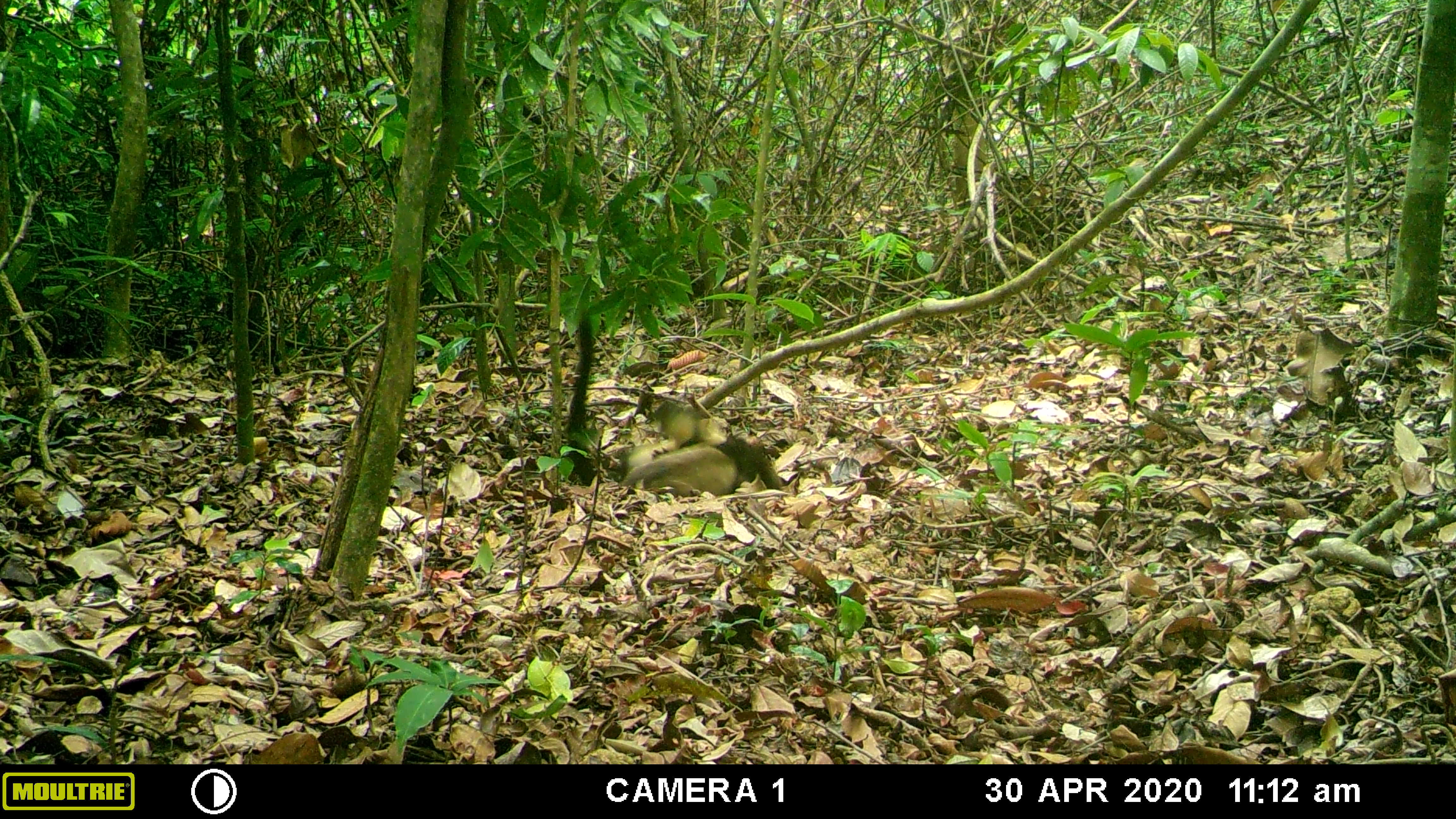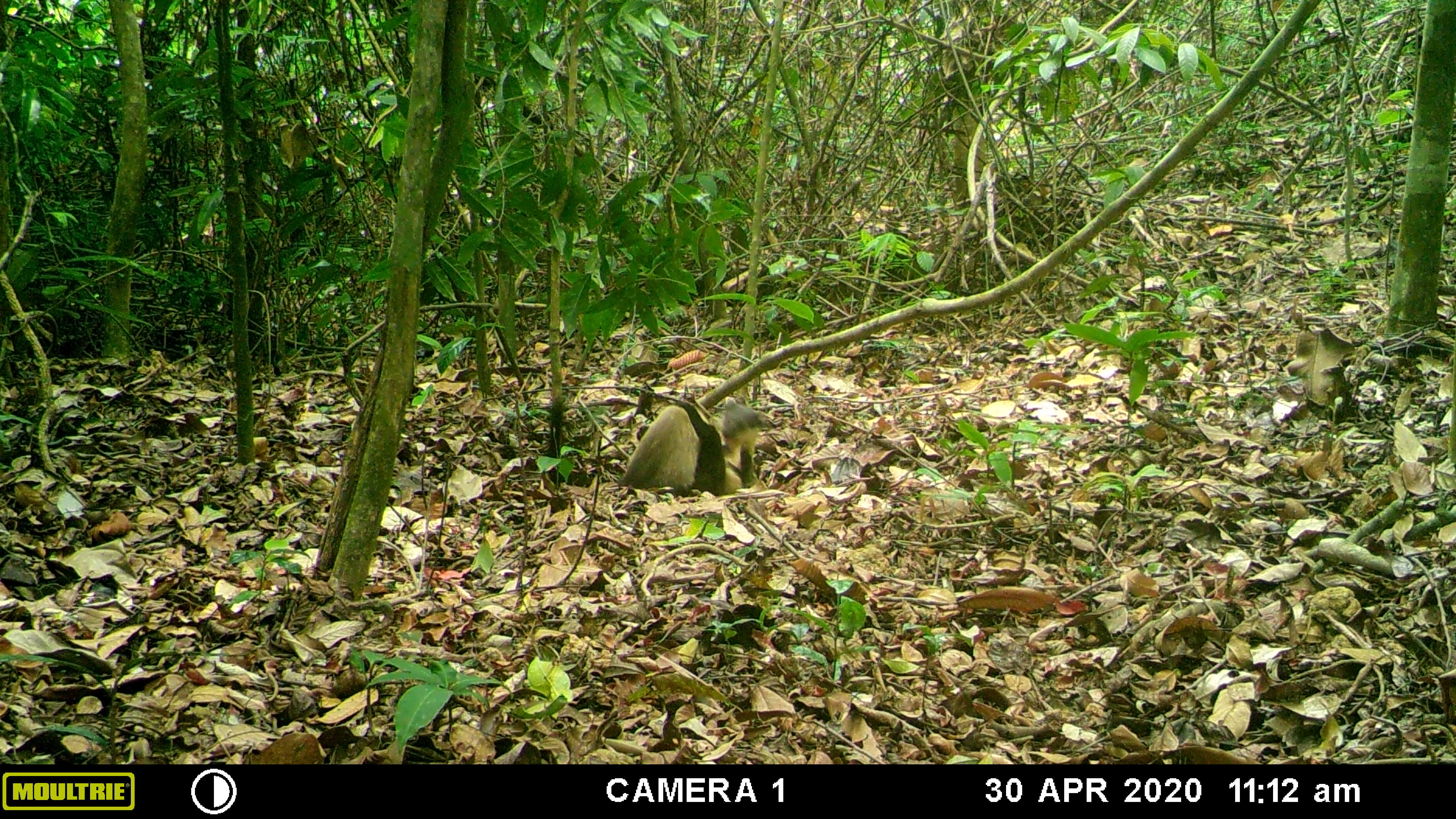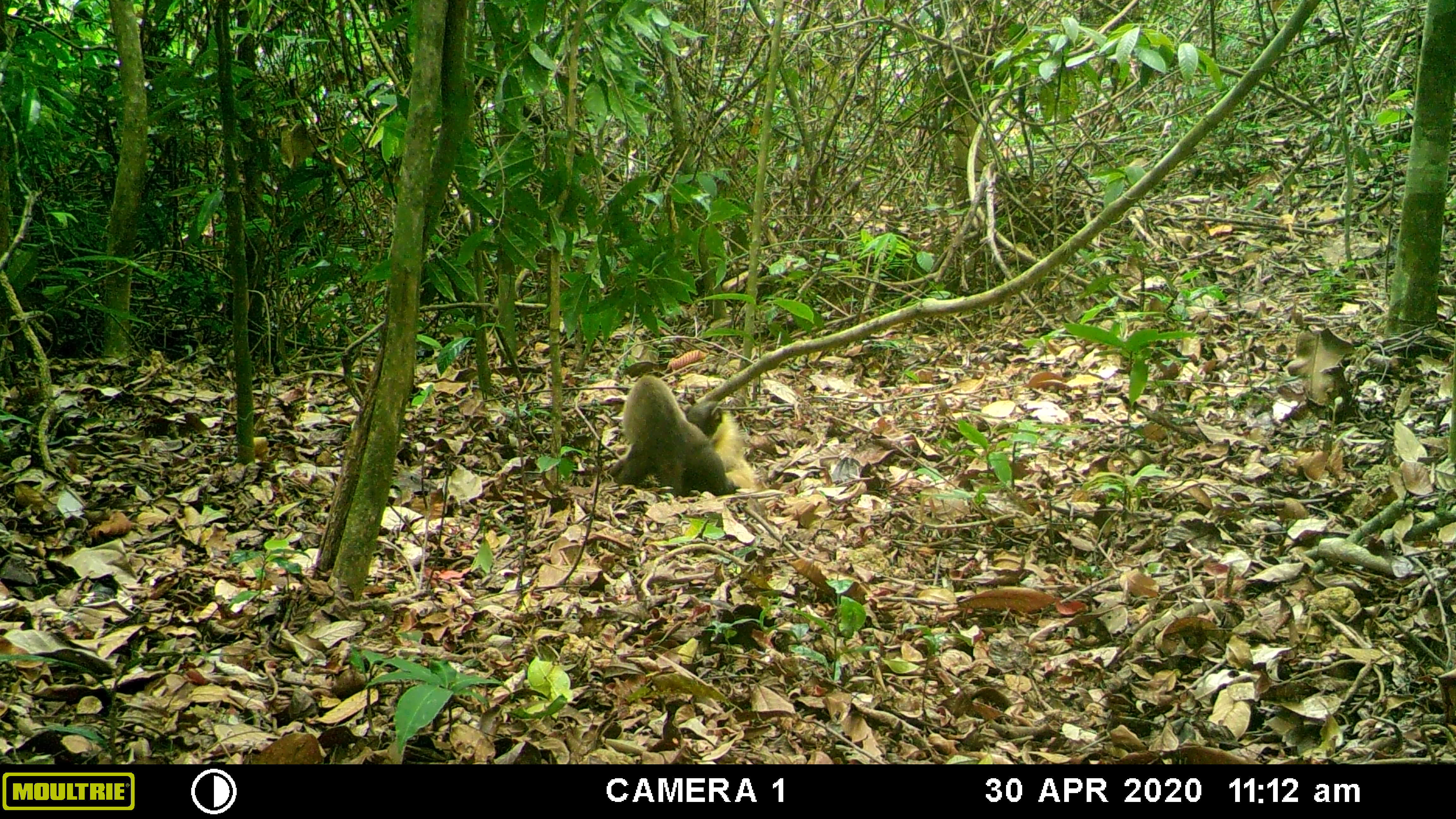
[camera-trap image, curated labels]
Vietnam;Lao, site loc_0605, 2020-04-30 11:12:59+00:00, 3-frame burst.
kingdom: Animalia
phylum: Chordata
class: Mammalia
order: Carnivora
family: Mustelidae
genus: Martes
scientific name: Martes flavigula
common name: yellow-throated marten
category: yellow throated marten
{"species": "yellow throated marten (yellow-throated marten) (Martes flavigula)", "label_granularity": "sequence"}